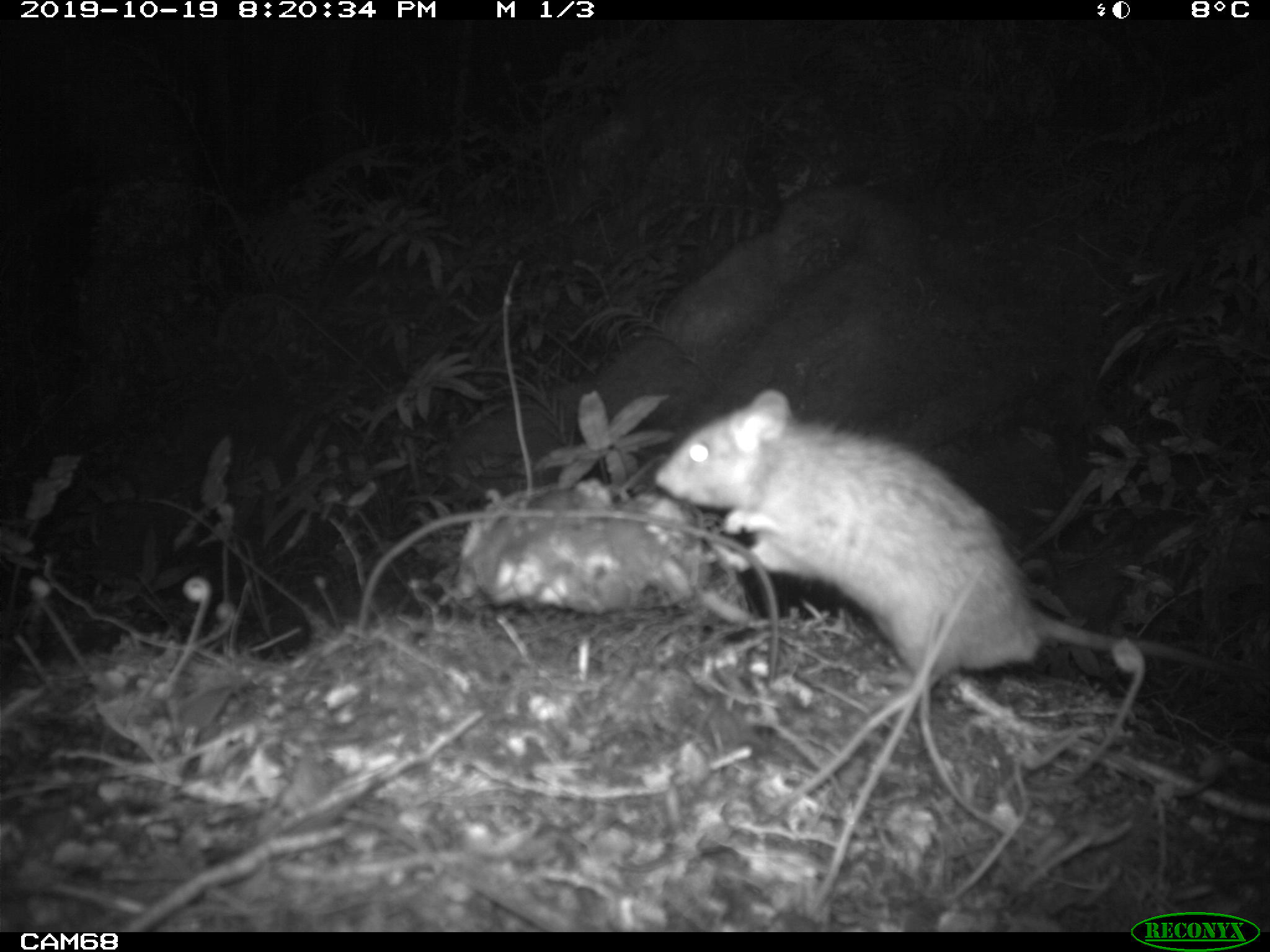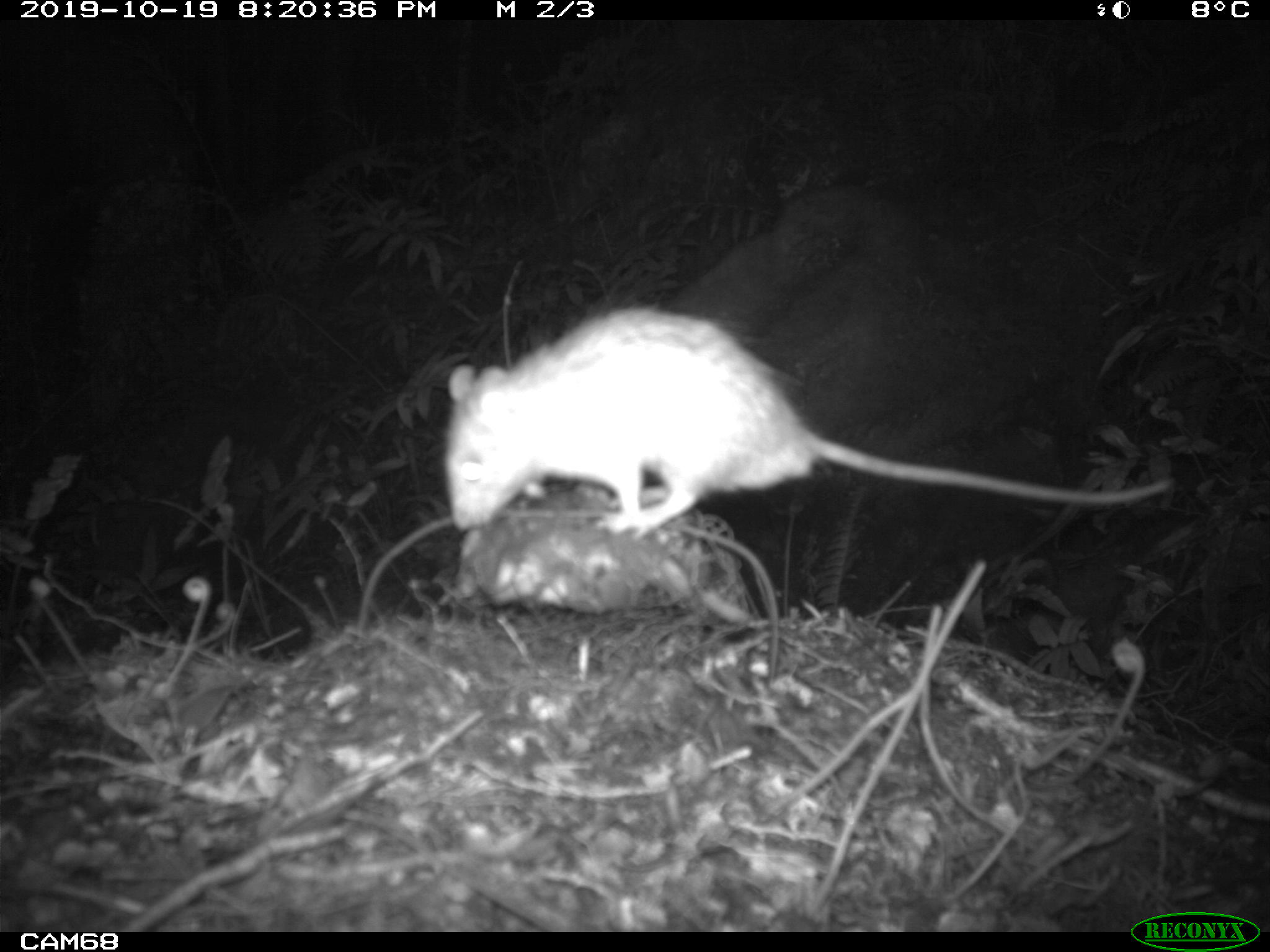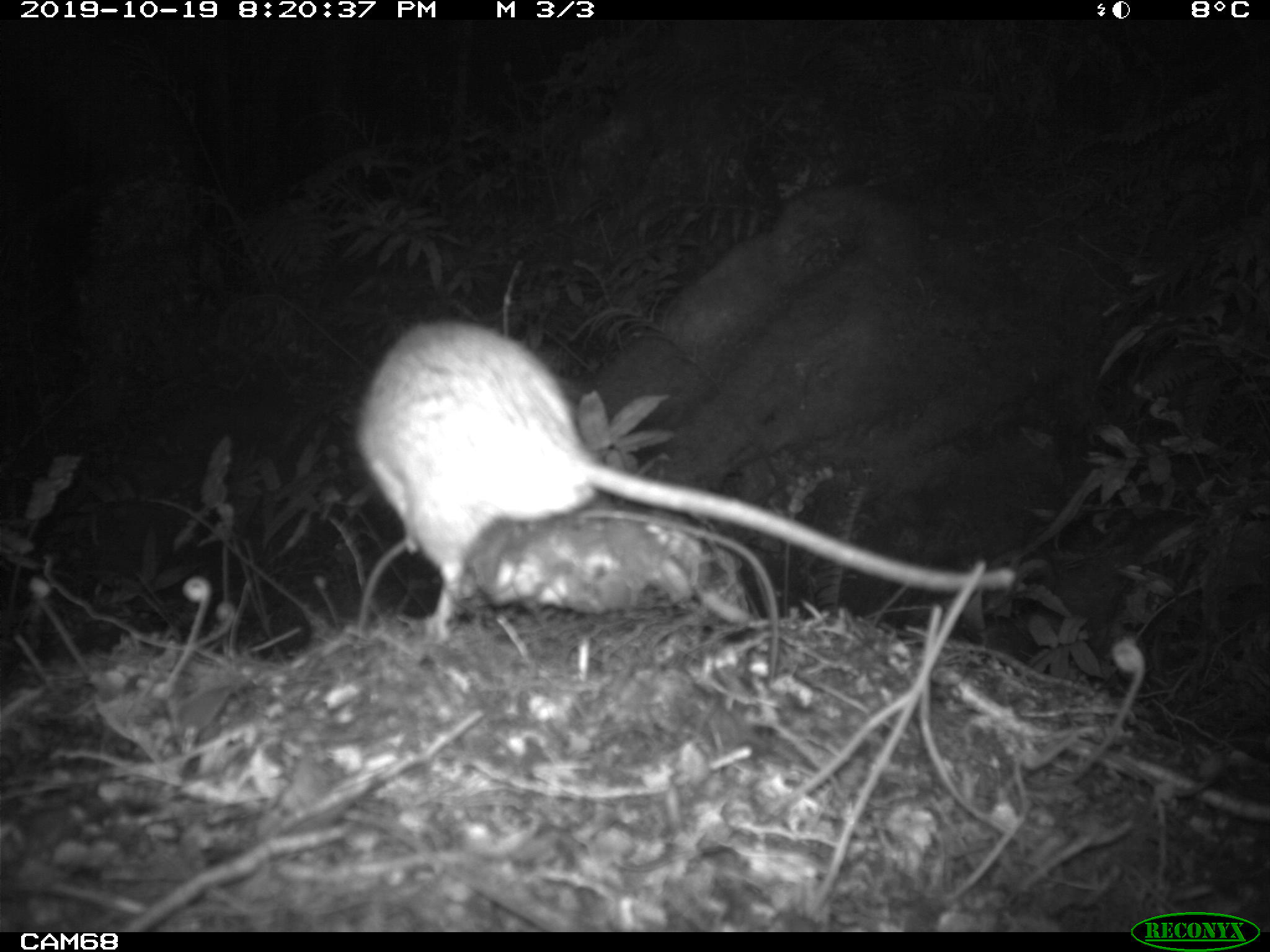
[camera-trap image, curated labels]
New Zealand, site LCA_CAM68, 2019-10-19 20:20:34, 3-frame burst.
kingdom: Animalia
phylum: Chordata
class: Mammalia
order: Rodentia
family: Muridae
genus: Rattus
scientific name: Rattus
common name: rat